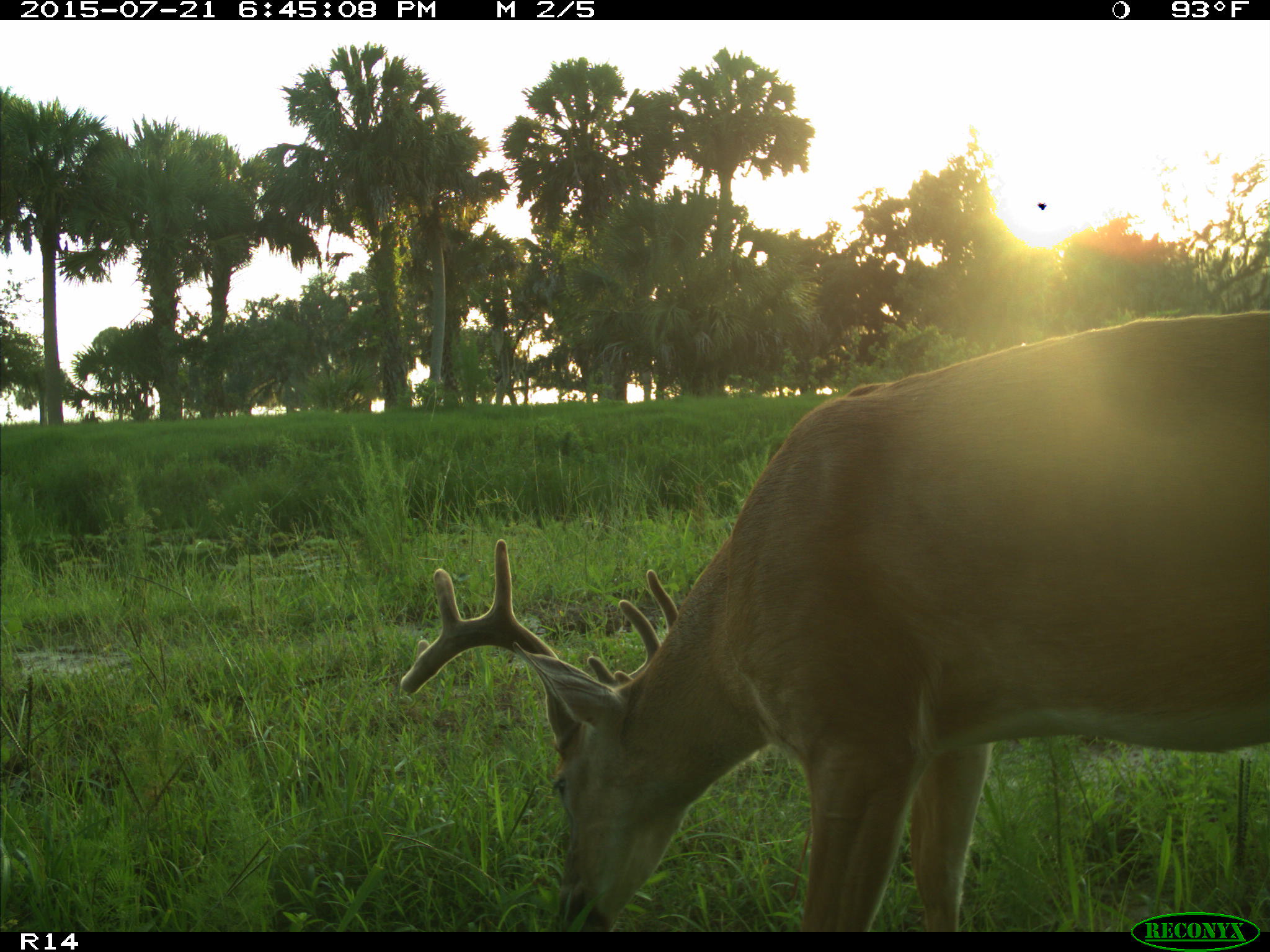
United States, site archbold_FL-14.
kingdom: Animalia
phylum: Chordata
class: Mammalia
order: Artiodactyla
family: Cervidae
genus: Odocoileus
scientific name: Odocoileus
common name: deer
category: unidentified deer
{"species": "unidentified deer (deer) (Odocoileus)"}